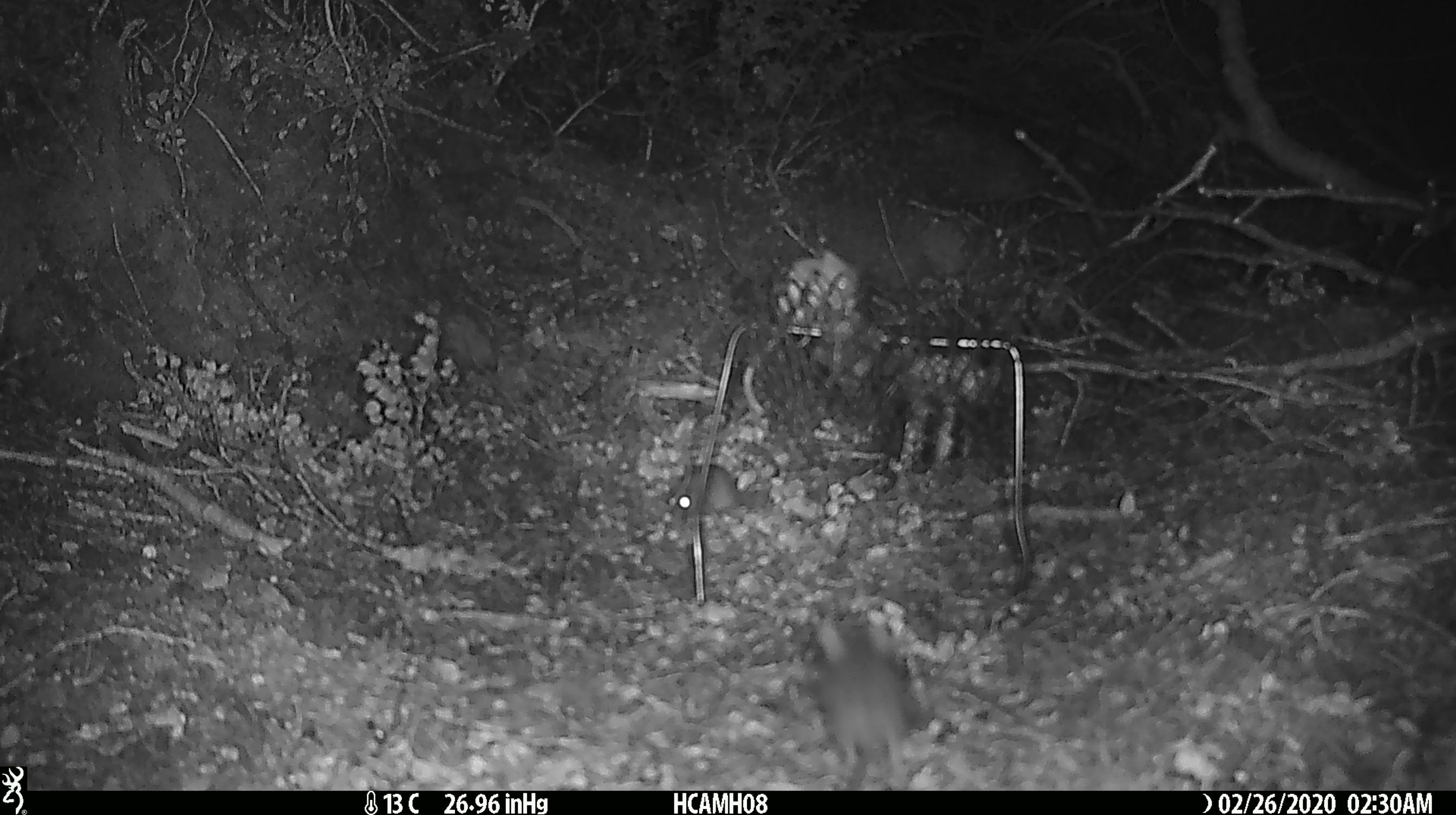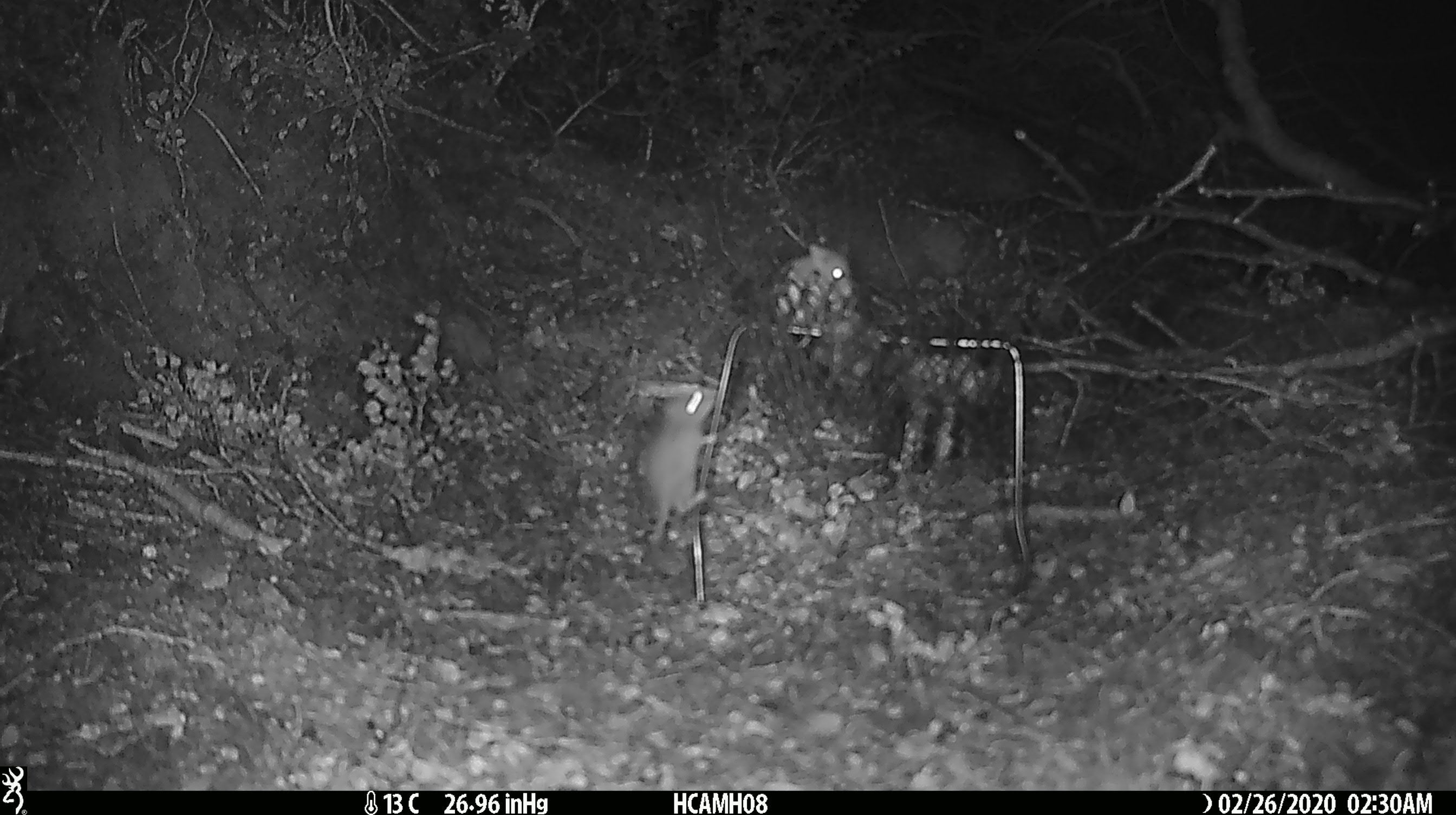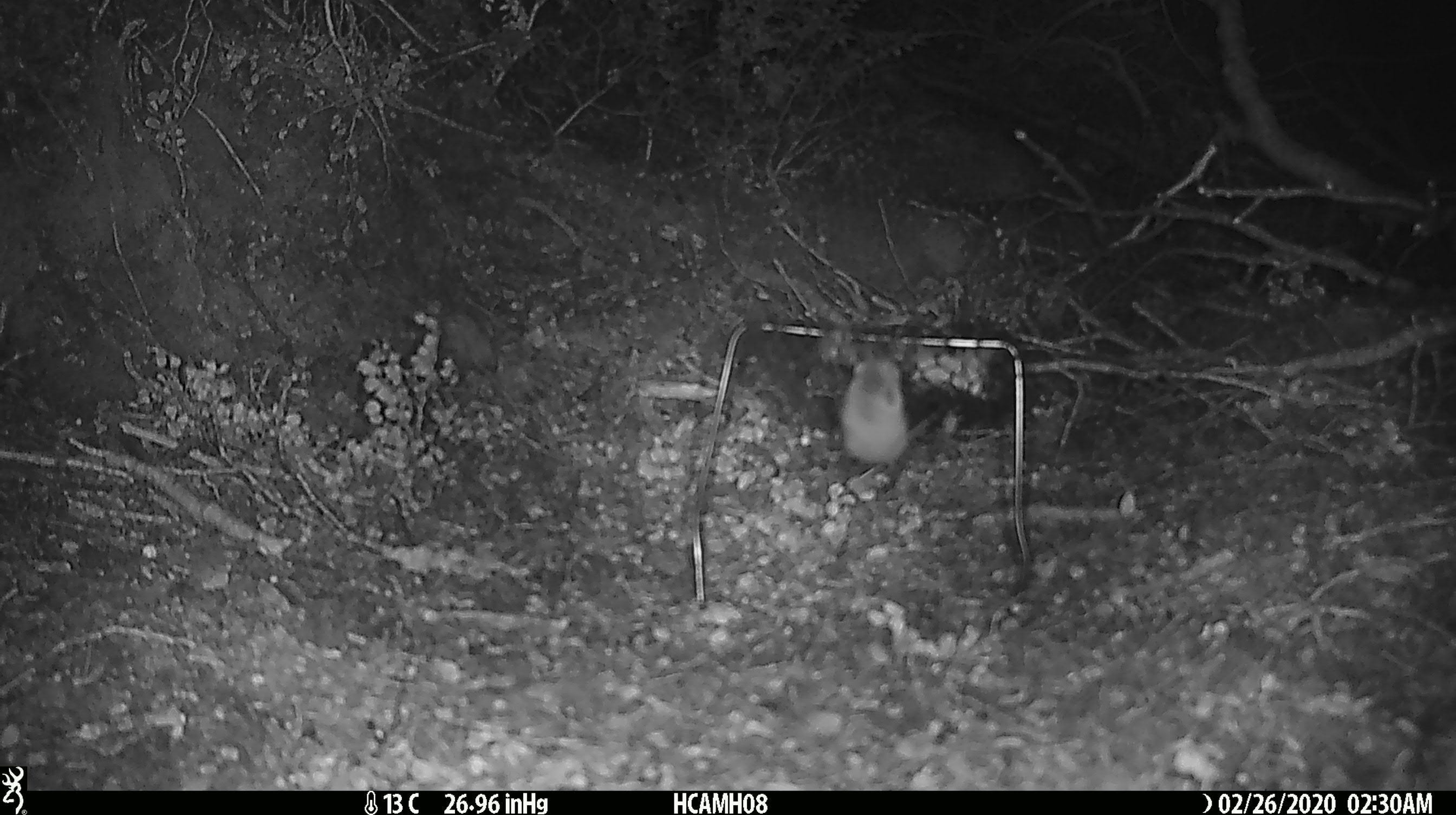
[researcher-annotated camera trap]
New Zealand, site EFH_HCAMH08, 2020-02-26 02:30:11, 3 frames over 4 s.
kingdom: Animalia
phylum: Chordata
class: Mammalia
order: Rodentia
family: Muridae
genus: Mus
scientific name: Mus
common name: mouse